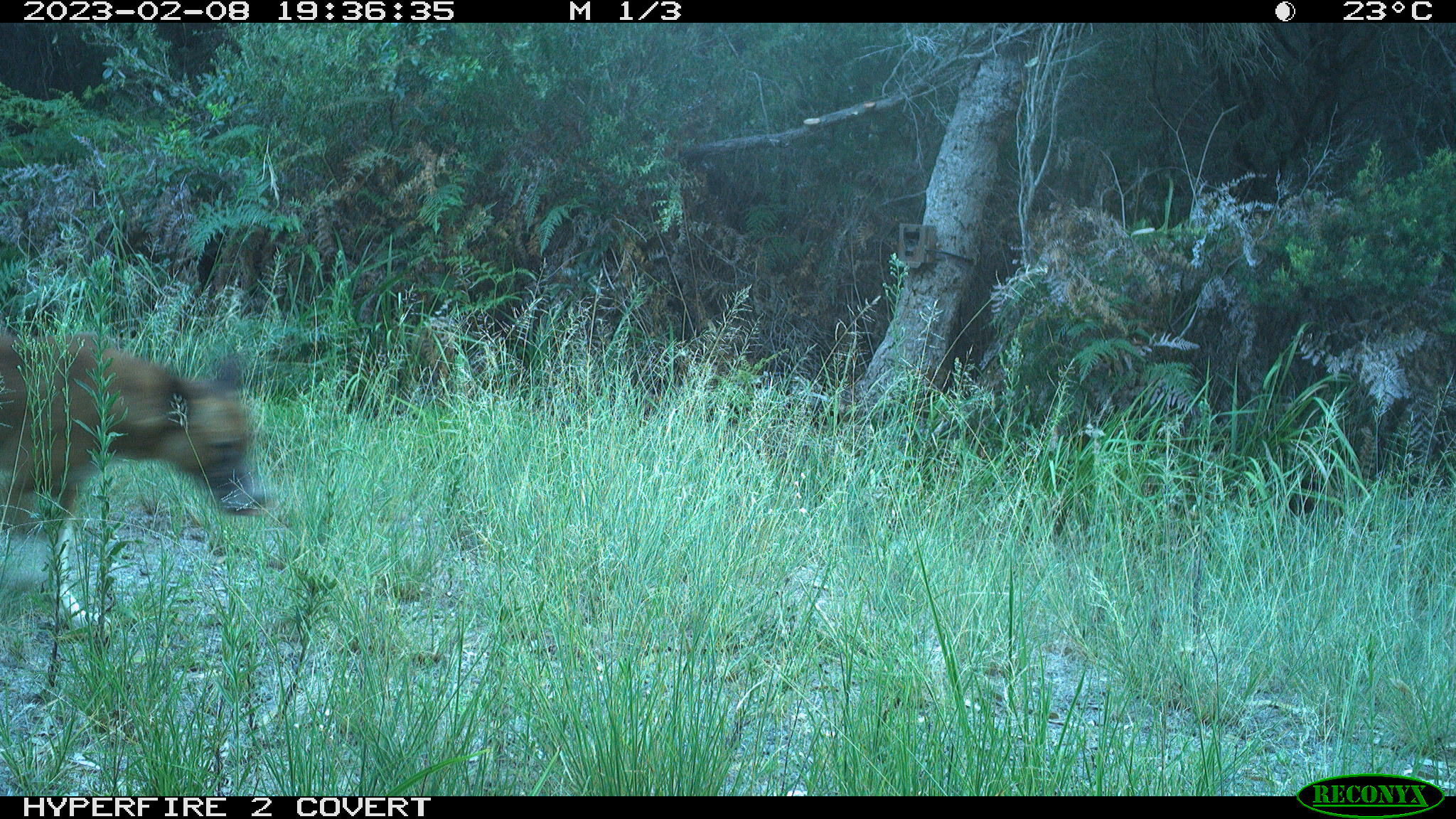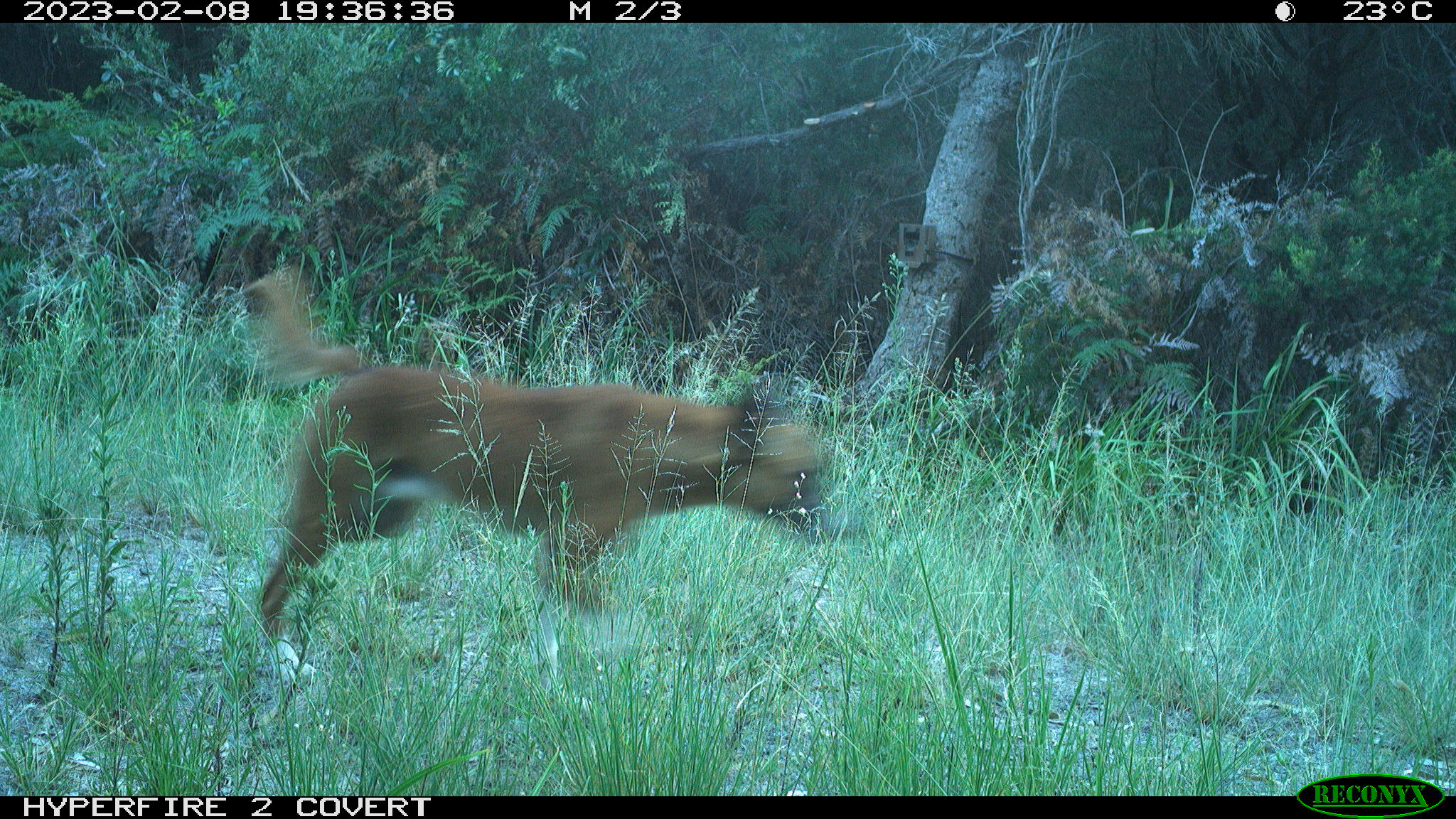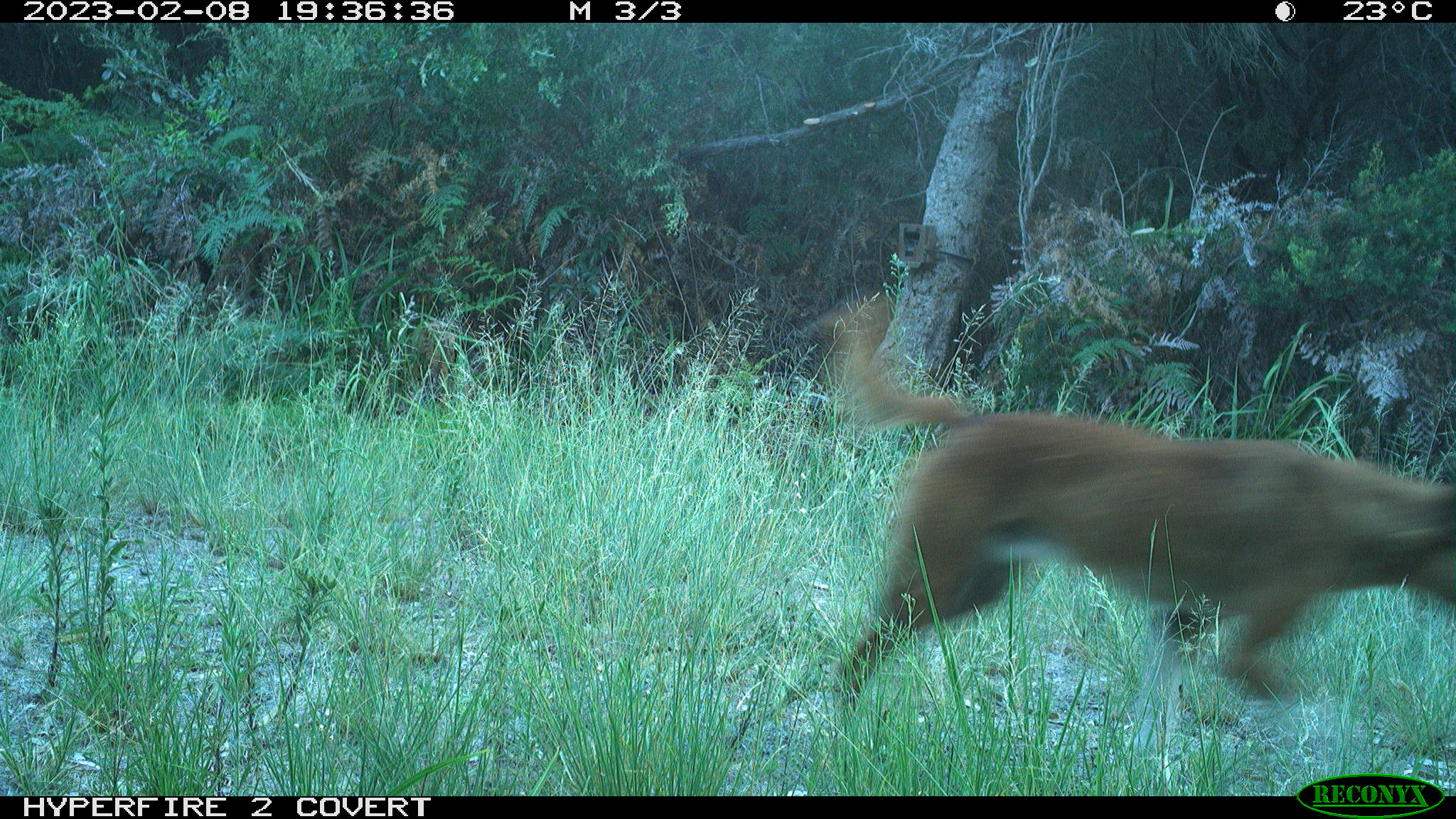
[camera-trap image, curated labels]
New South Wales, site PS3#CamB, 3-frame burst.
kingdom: Animalia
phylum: Chordata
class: Mammalia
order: Carnivora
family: Canidae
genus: Canis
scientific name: Canis familiaris dingo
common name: dingo